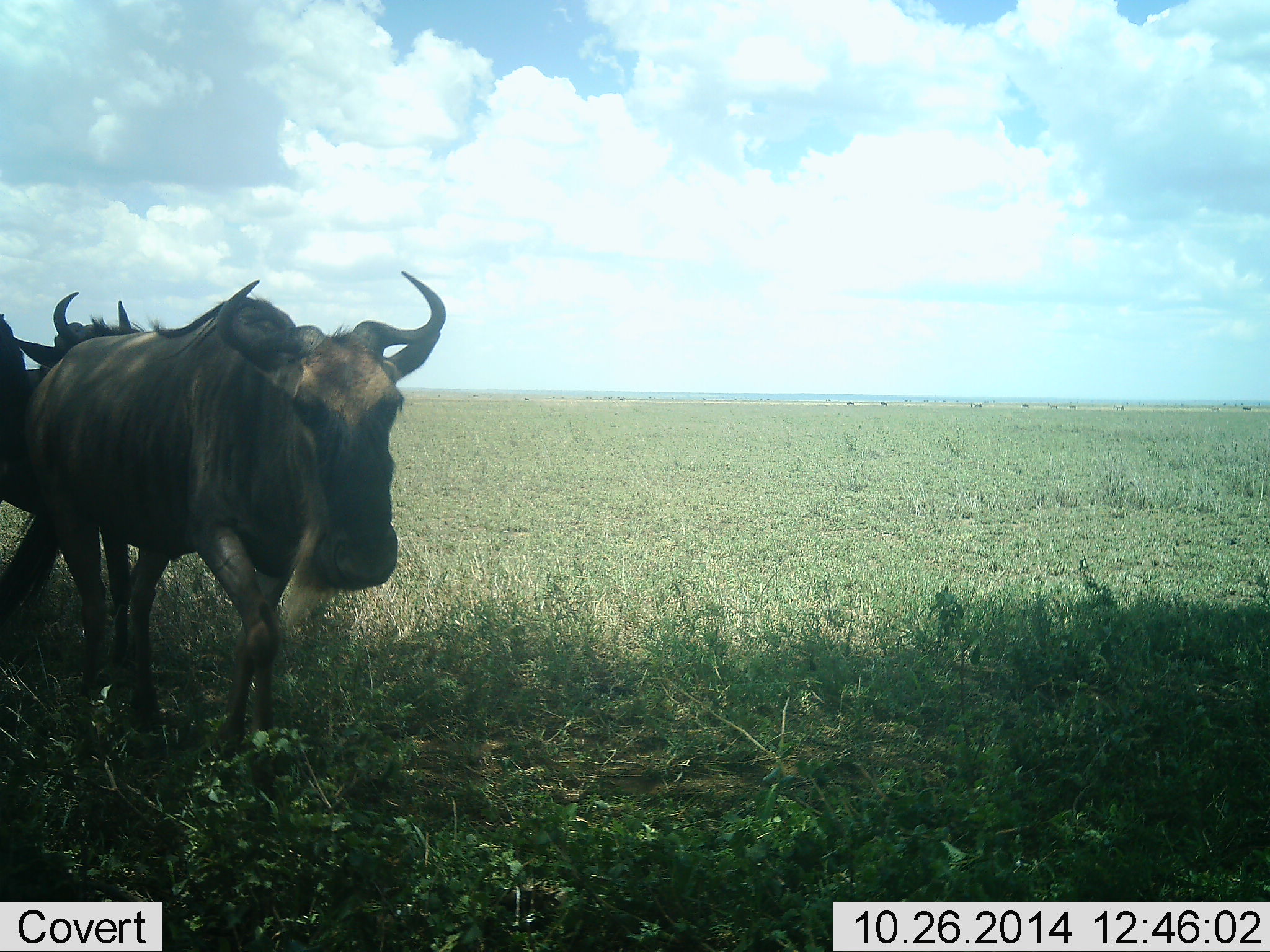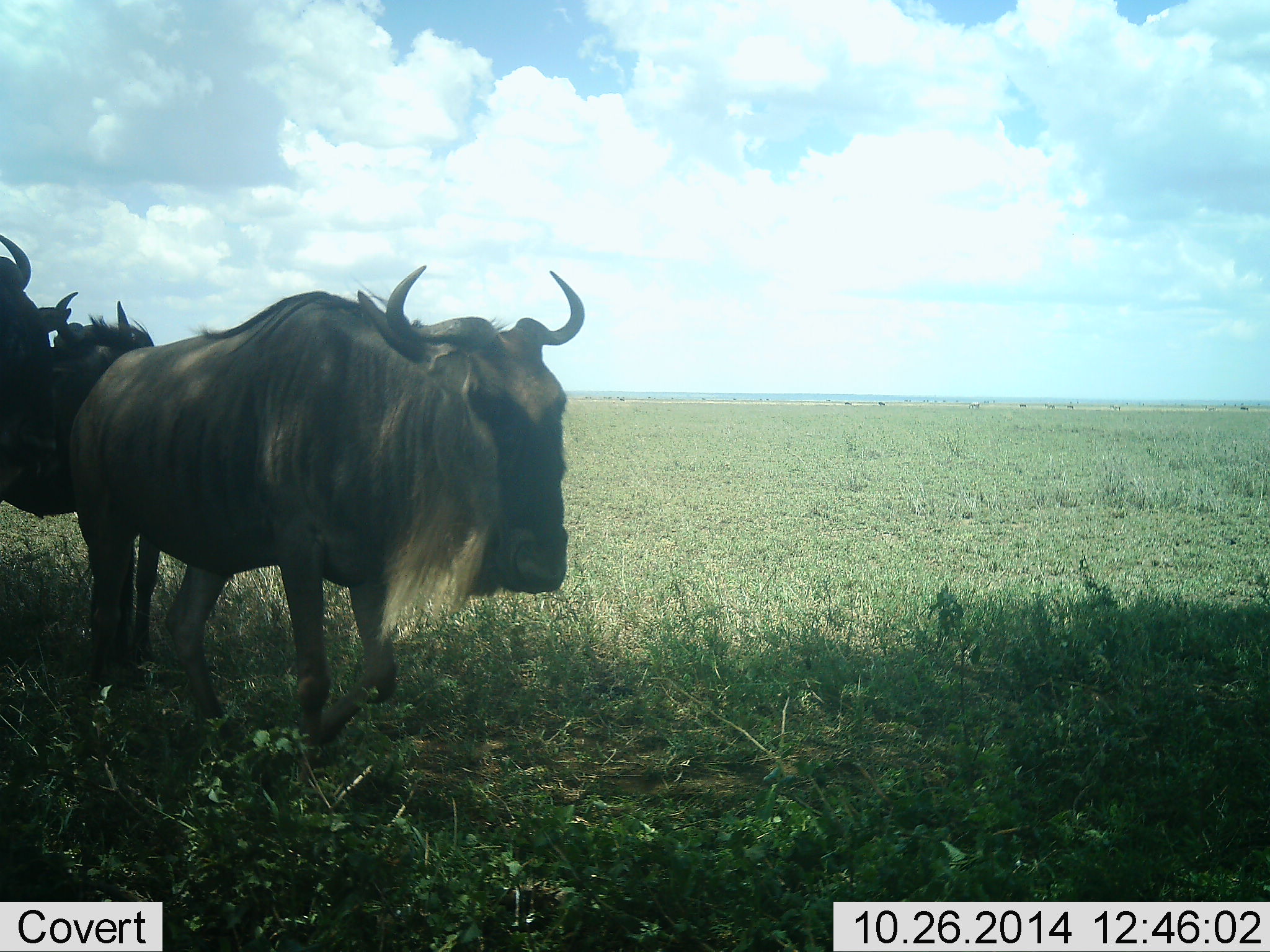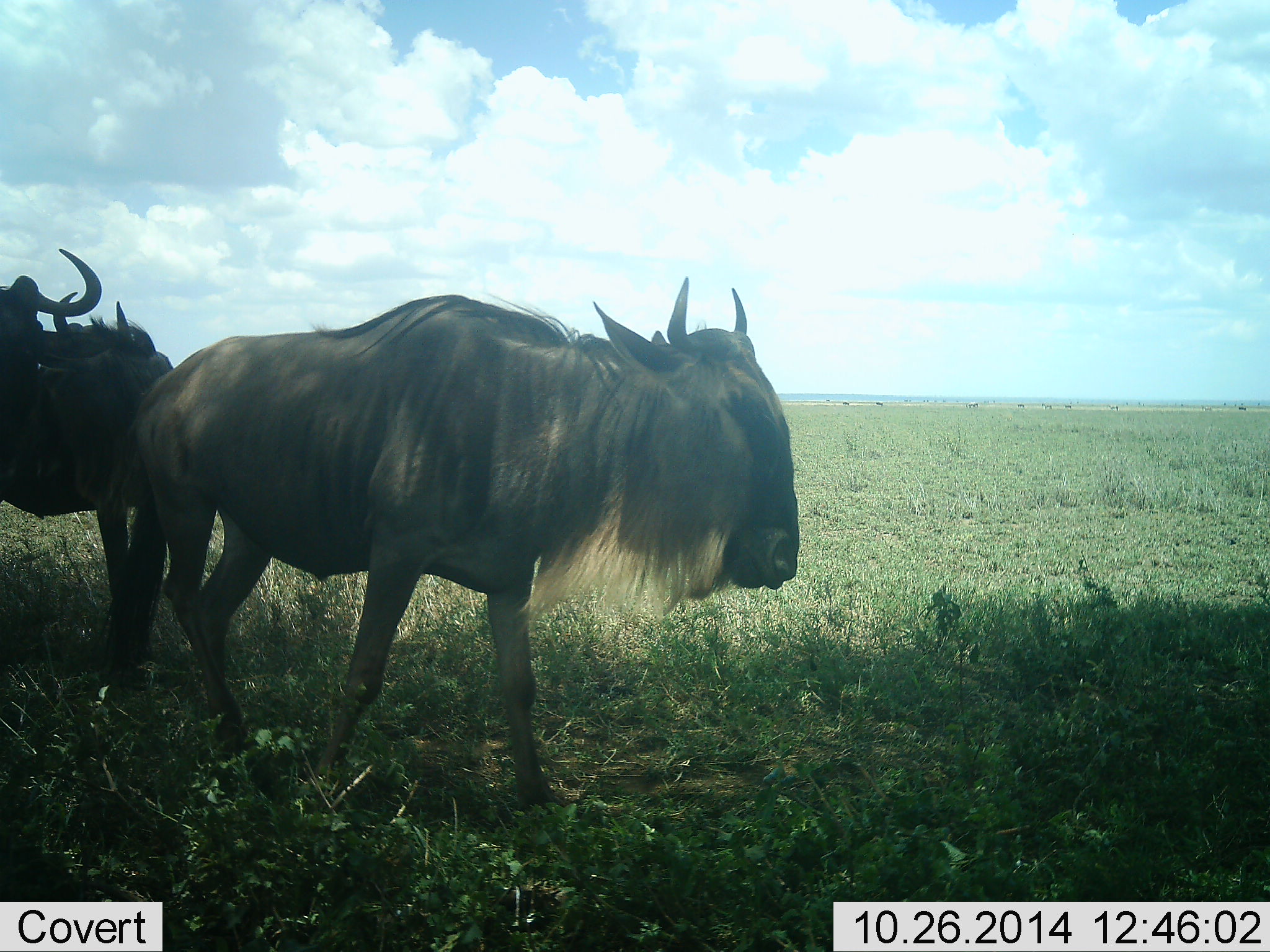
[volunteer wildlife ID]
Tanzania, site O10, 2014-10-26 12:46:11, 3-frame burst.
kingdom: Animalia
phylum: Chordata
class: Mammalia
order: Artiodactyla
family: Bovidae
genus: Connochaetes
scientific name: Connochaetes taurinus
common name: blue wildebeest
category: wildebeest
Wildebeest (blue wildebeest) (Connochaetes taurinus), count 3. Behavior (volunteer vote fractions): standing 70%, resting 10%, moving 80%, interacting 0%. Young present (vote fraction): 0%. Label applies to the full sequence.